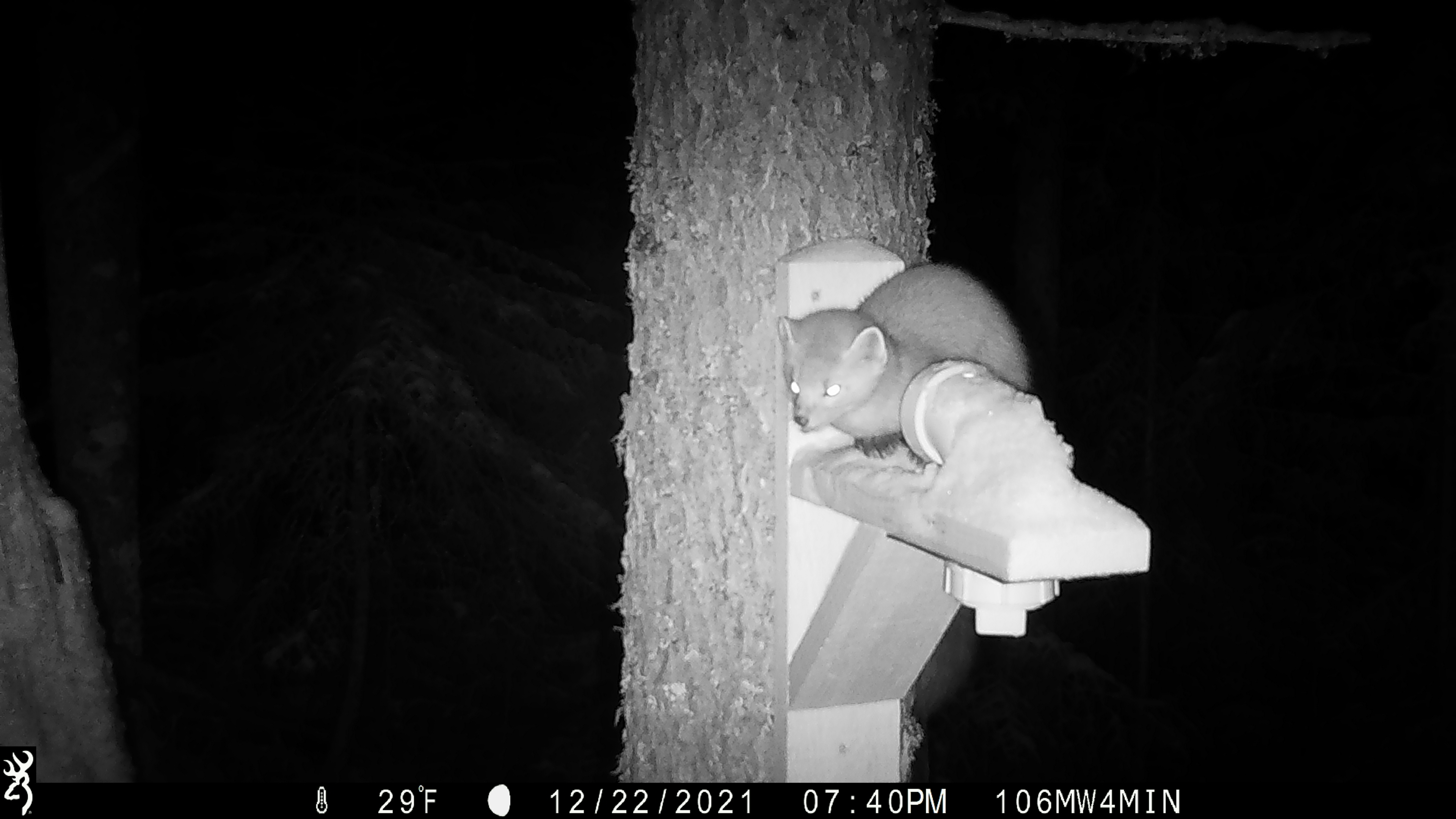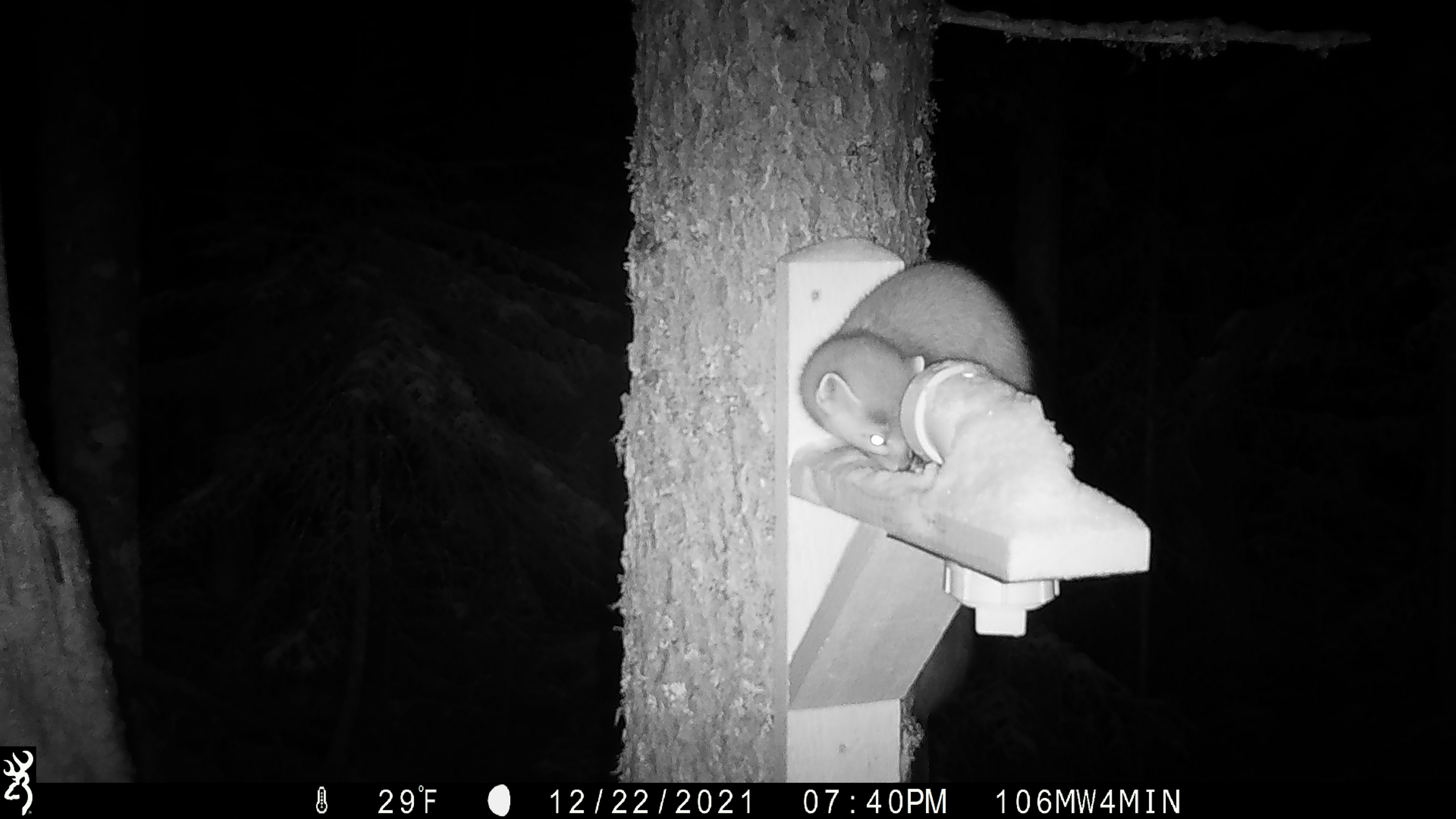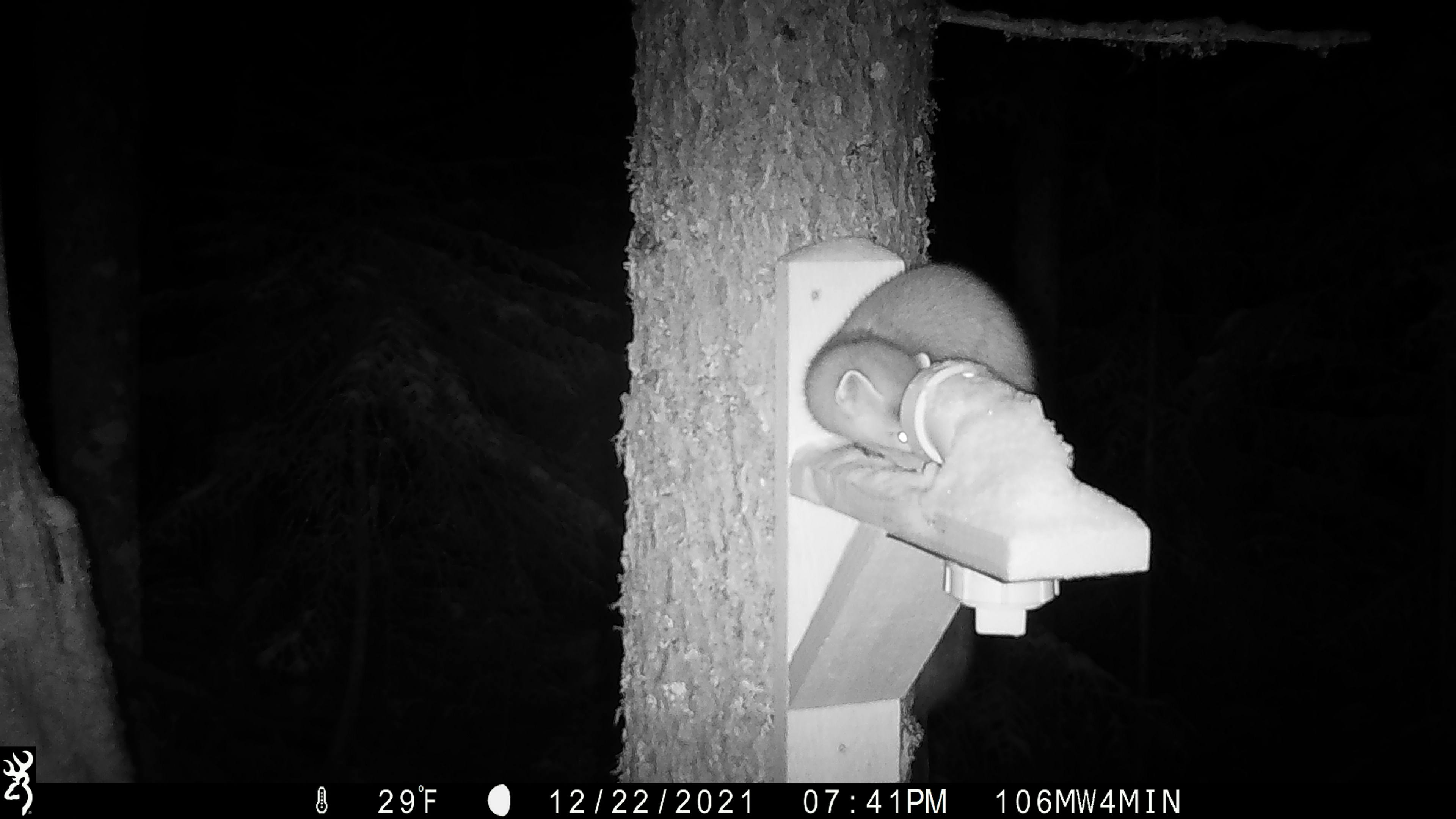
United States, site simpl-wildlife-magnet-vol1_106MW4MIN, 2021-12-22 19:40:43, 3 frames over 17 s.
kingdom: Animalia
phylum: Chordata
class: Mammalia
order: Carnivora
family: Mustelidae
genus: Martes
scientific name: Martes americana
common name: american marten